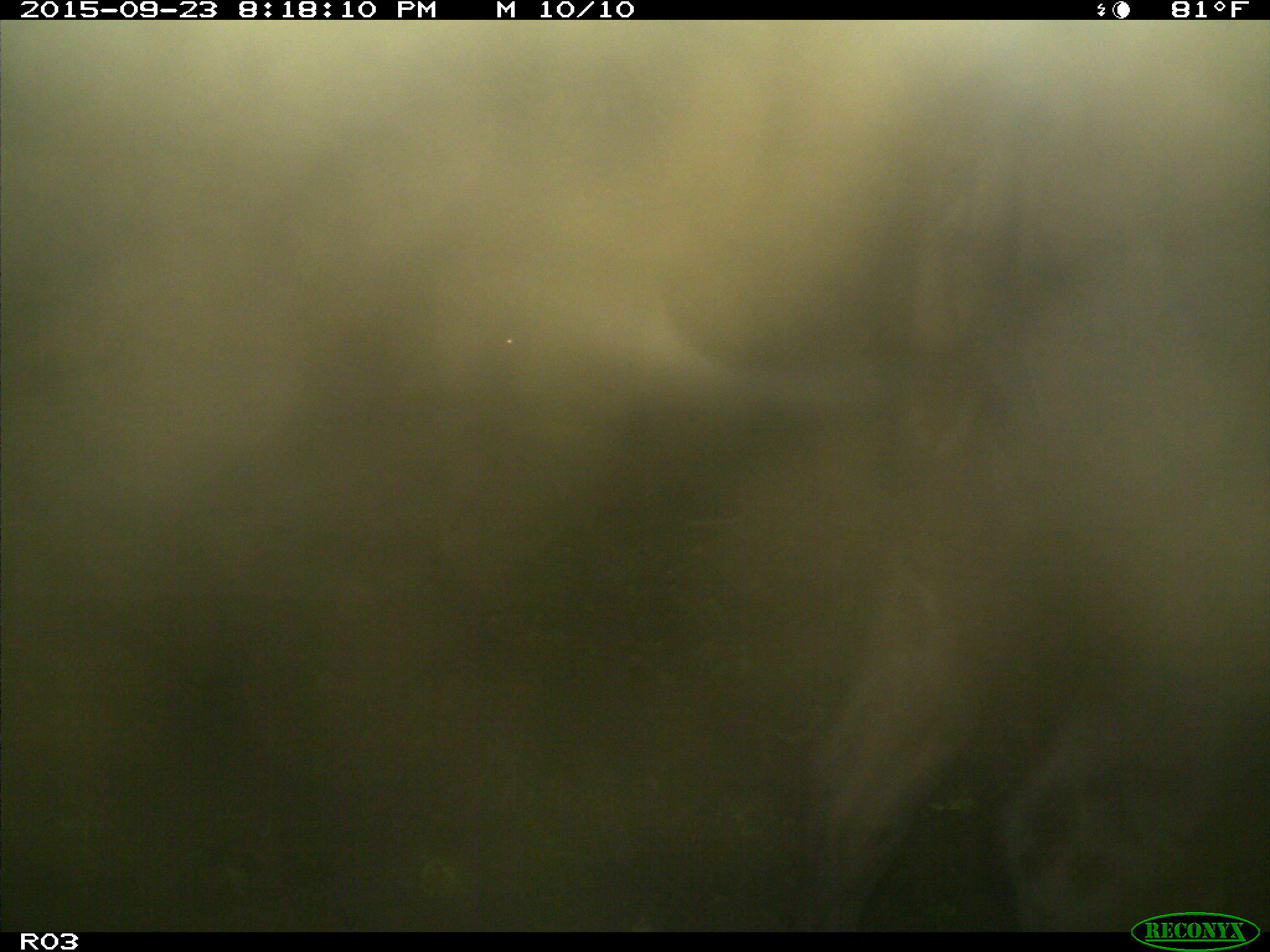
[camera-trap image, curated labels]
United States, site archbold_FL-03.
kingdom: Animalia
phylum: Chordata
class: Mammalia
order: Artiodactyla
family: Bovidae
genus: Bos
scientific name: Bos taurus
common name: domestic cow